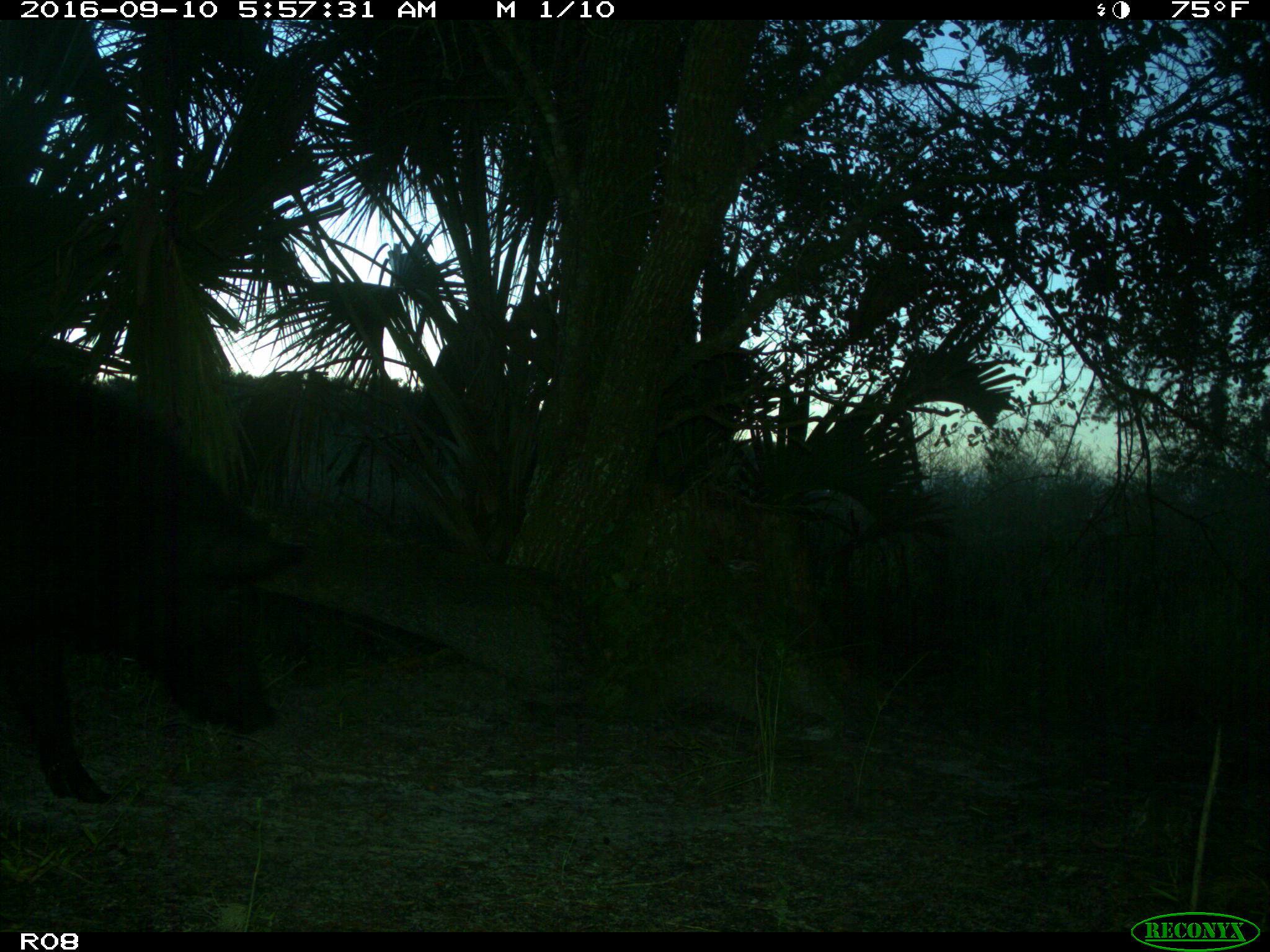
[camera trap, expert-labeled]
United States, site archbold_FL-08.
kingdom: Animalia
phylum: Chordata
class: Mammalia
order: Artiodactyla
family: Suidae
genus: Sus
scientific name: Sus scrofa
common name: wild boar